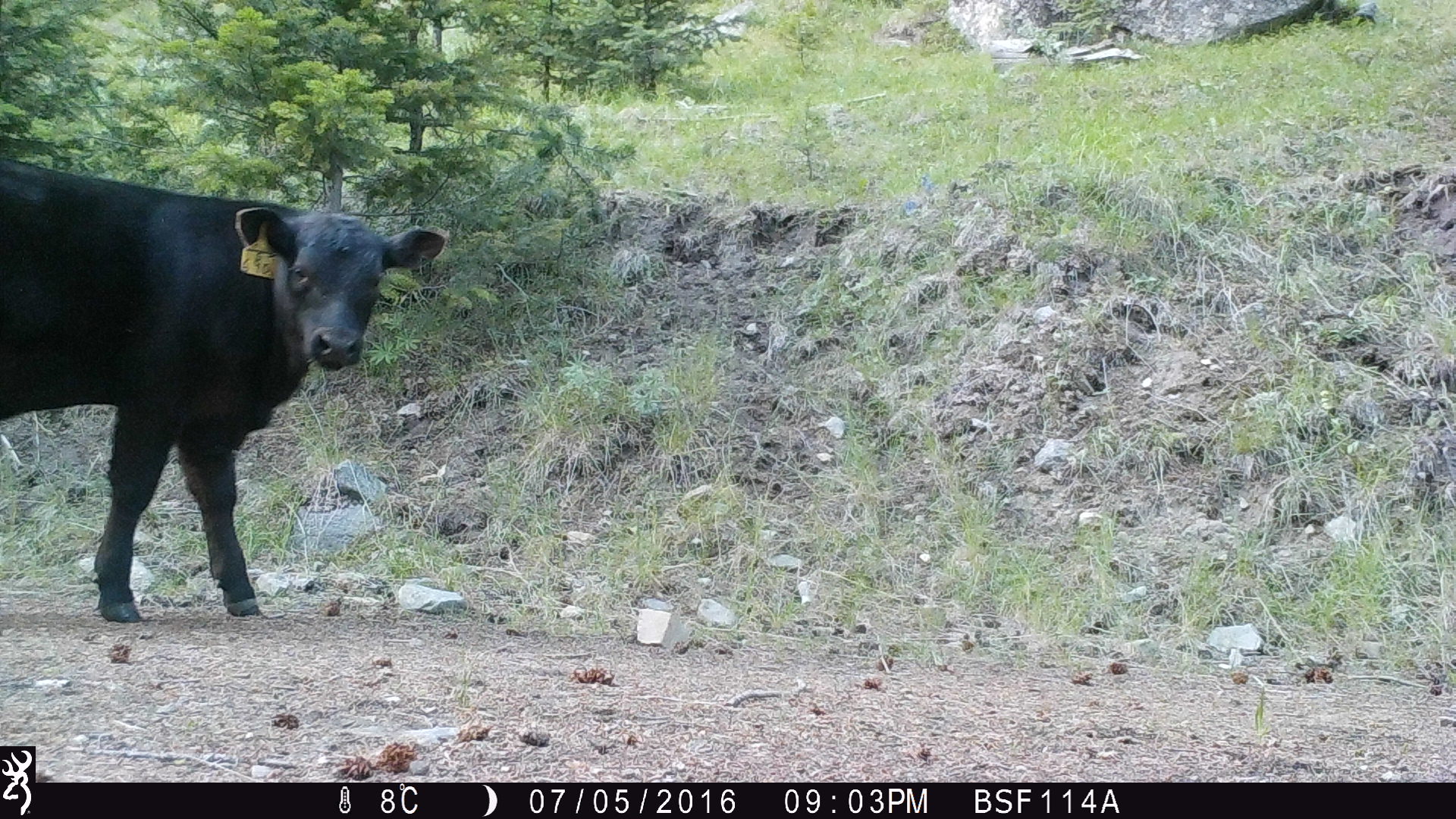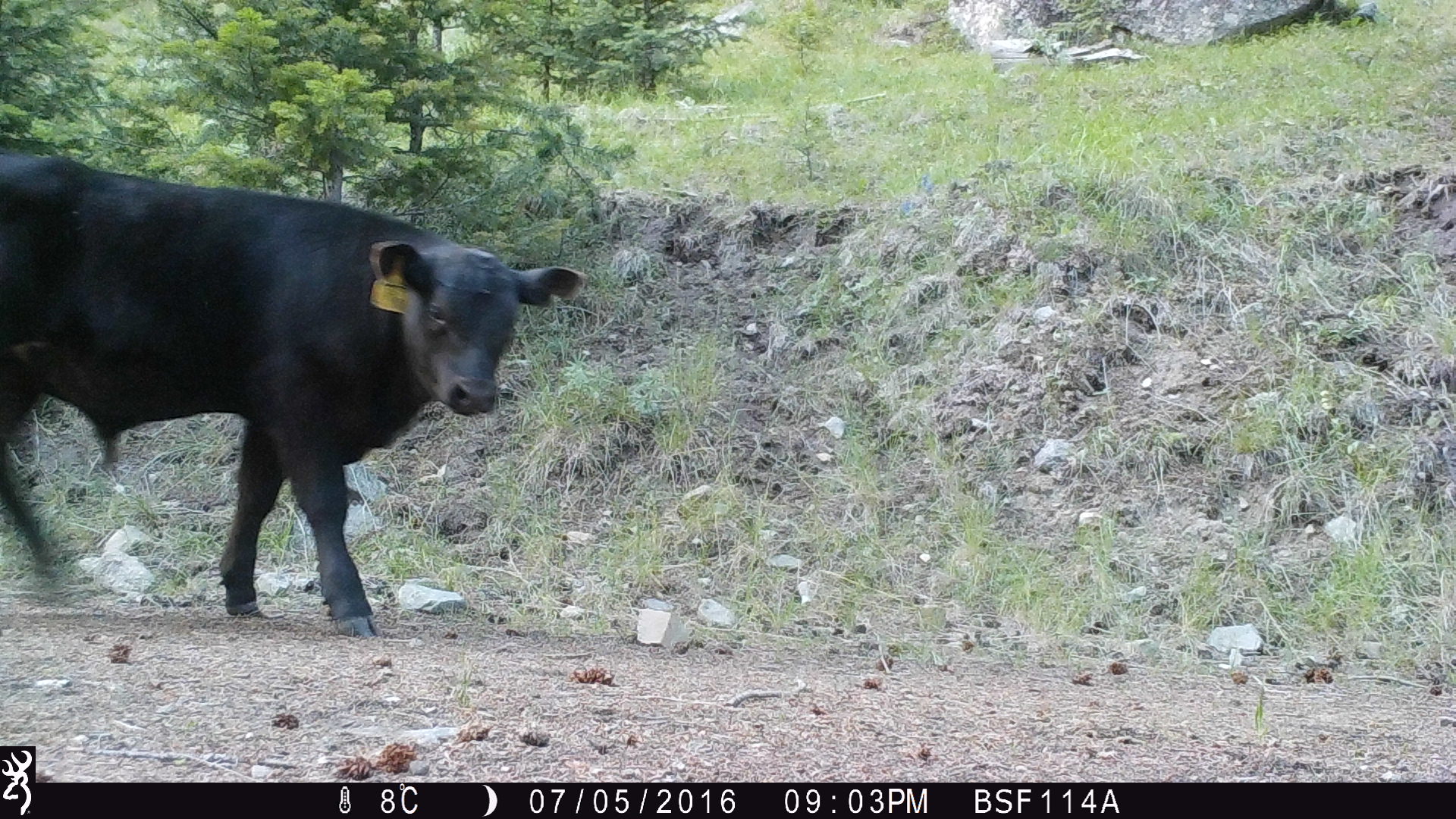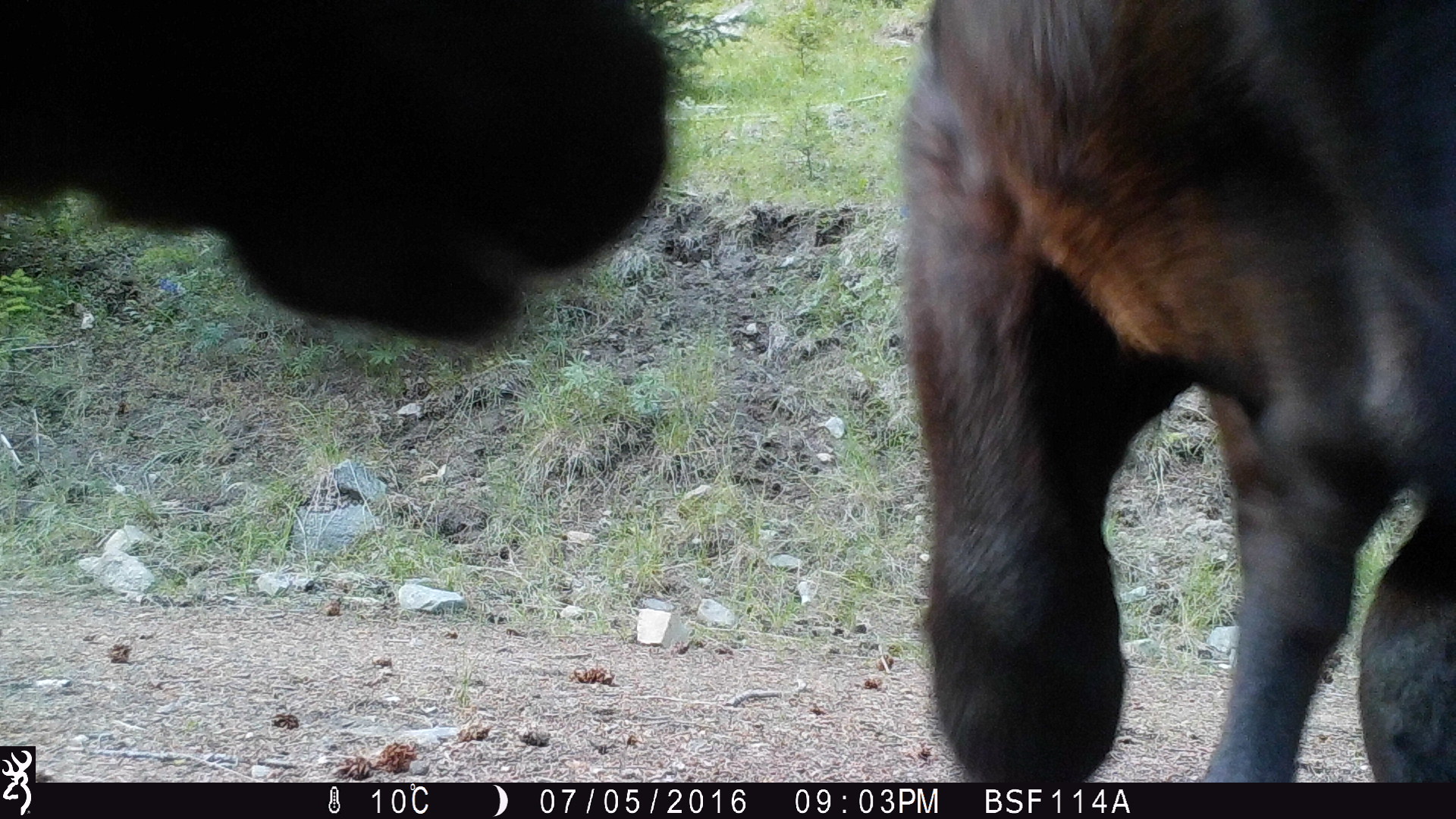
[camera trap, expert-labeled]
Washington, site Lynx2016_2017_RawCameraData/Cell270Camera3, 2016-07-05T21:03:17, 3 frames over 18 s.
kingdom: Animalia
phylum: Chordata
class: Mammalia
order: Artiodactyla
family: Bovidae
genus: Bos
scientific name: Bos taurus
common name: domestic cattle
Domestic cattle (Bos taurus). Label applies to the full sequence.